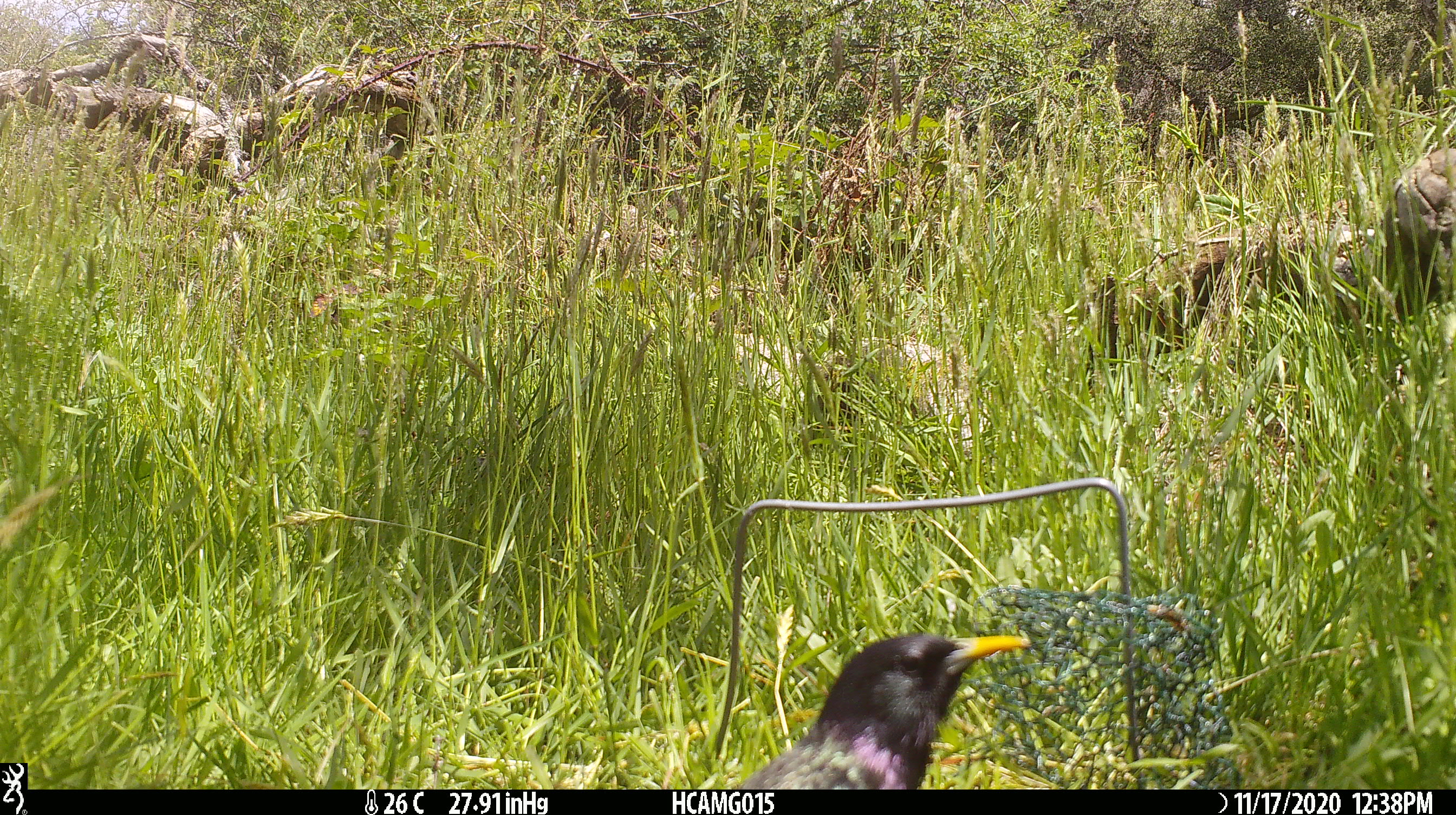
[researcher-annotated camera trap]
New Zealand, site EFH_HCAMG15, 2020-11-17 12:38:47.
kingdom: Animalia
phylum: Chordata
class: Aves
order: Passeriformes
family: Sturnidae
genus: Sturnus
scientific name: Sturnus vulgaris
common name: european starling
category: starling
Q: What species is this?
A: Starling (european starling) (Sturnus vulgaris).